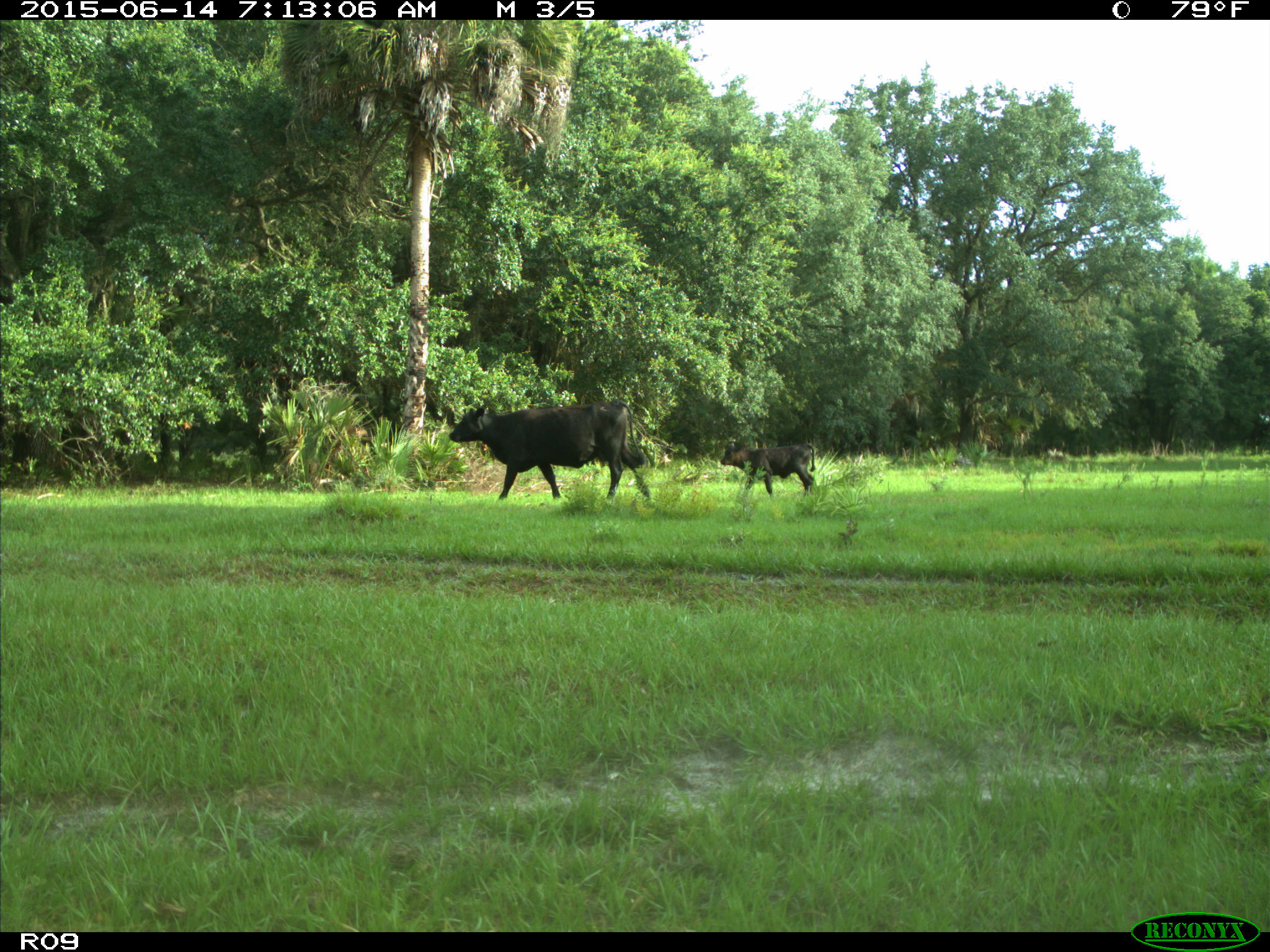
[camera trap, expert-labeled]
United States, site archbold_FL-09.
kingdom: Animalia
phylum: Chordata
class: Mammalia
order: Artiodactyla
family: Bovidae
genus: Bos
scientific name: Bos taurus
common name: domestic cow